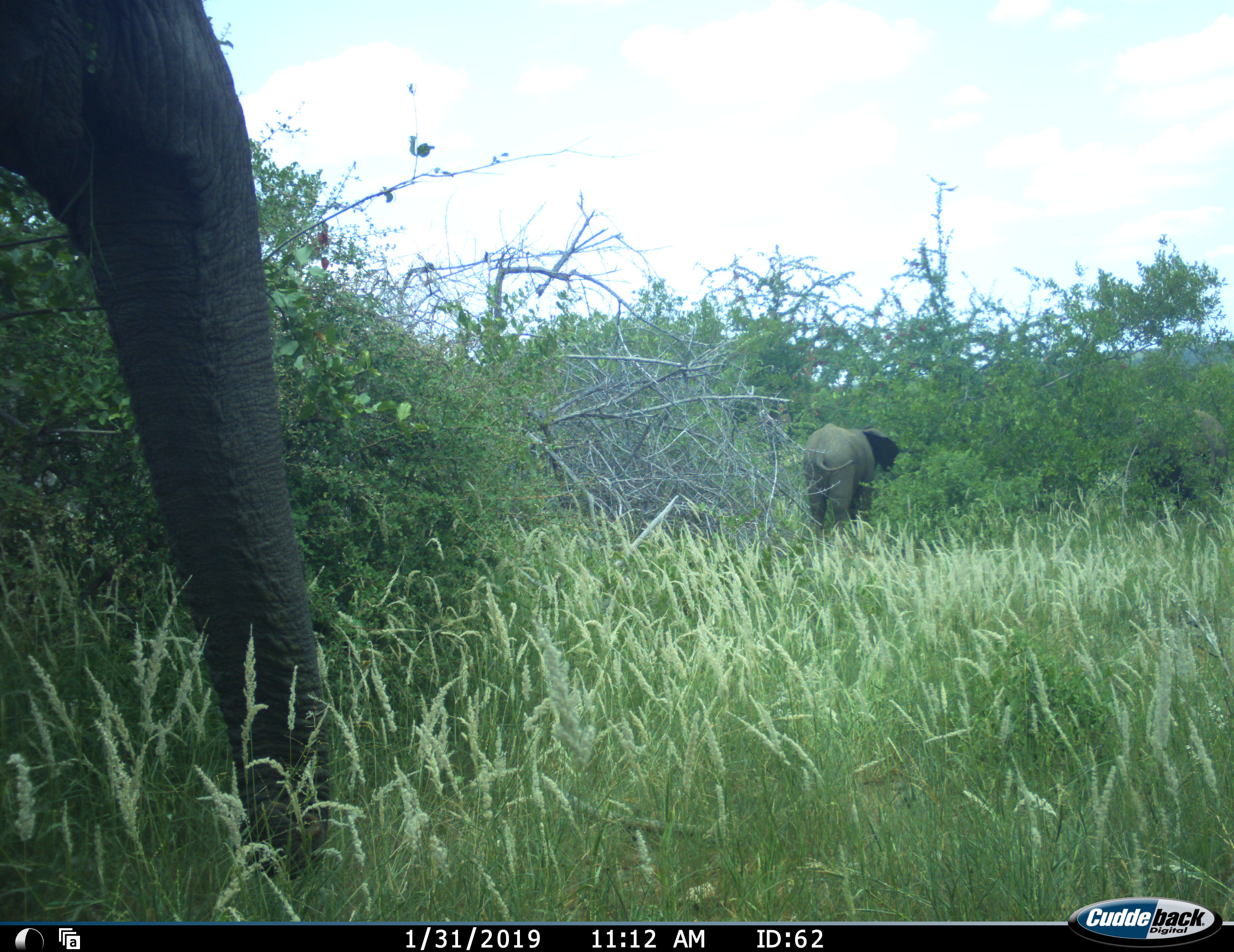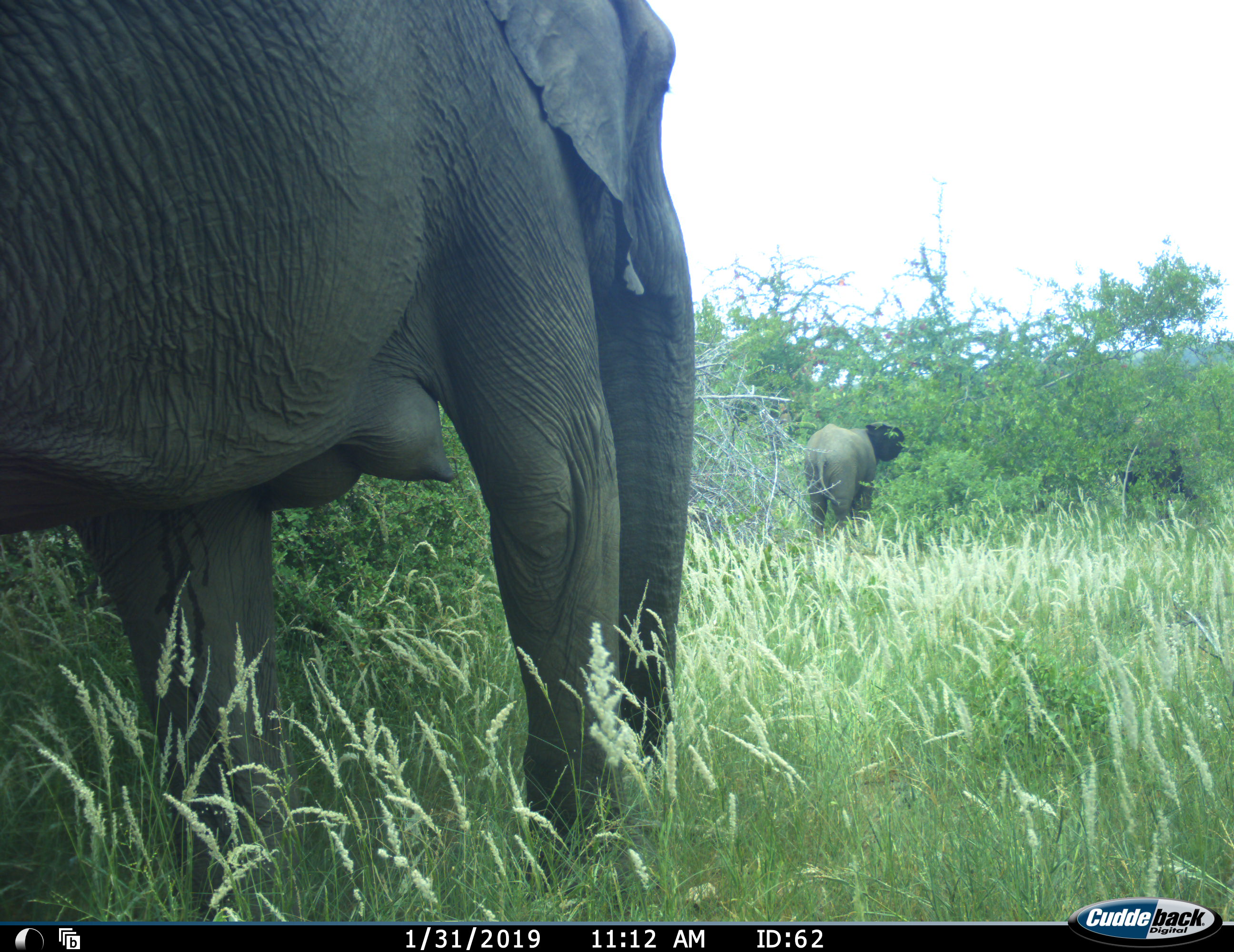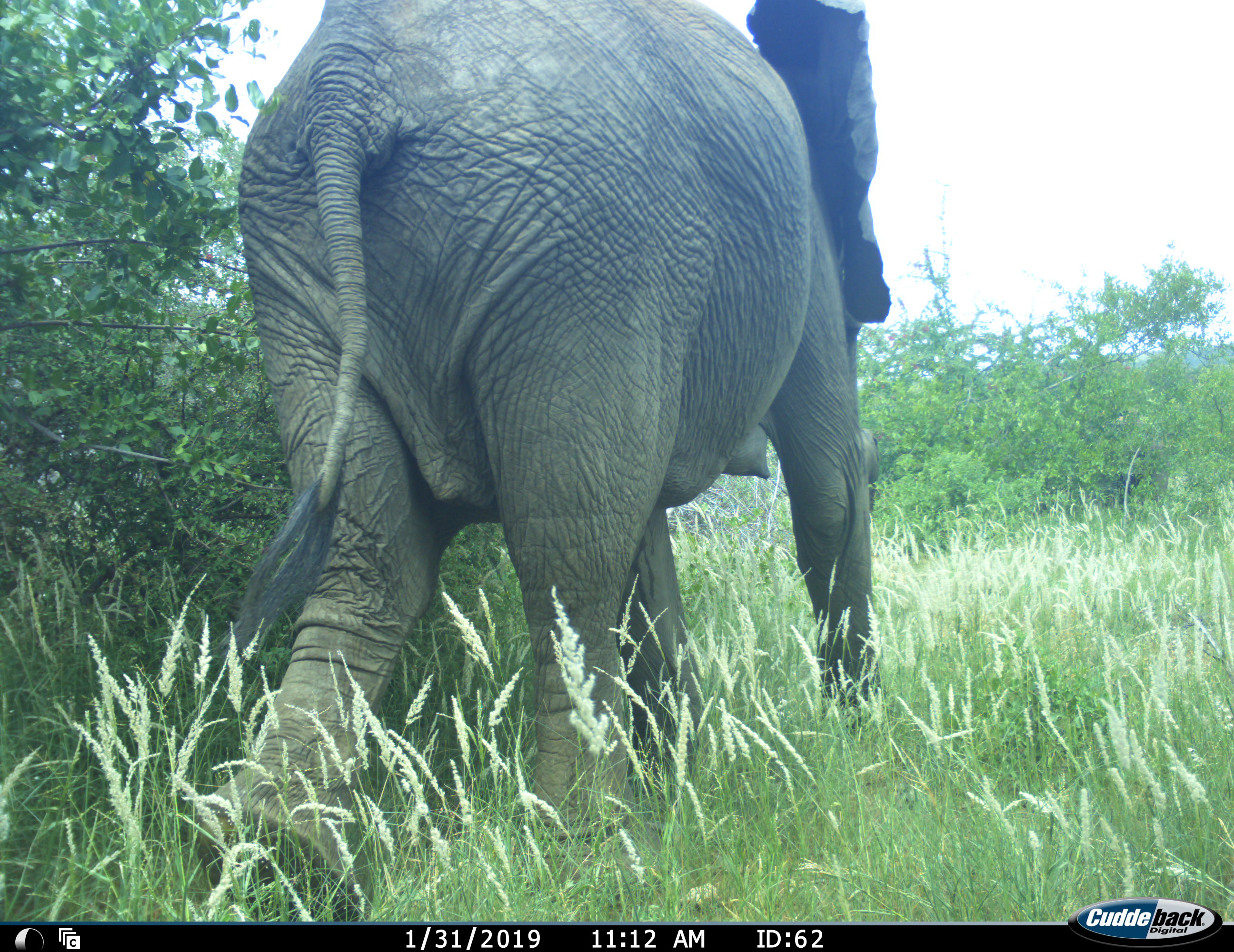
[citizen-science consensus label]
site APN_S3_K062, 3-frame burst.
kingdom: Animalia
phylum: Chordata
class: Mammalia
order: Proboscidea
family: Elephantidae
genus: Loxodonta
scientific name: Loxodonta africana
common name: african bush elephant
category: elephant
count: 2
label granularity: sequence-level